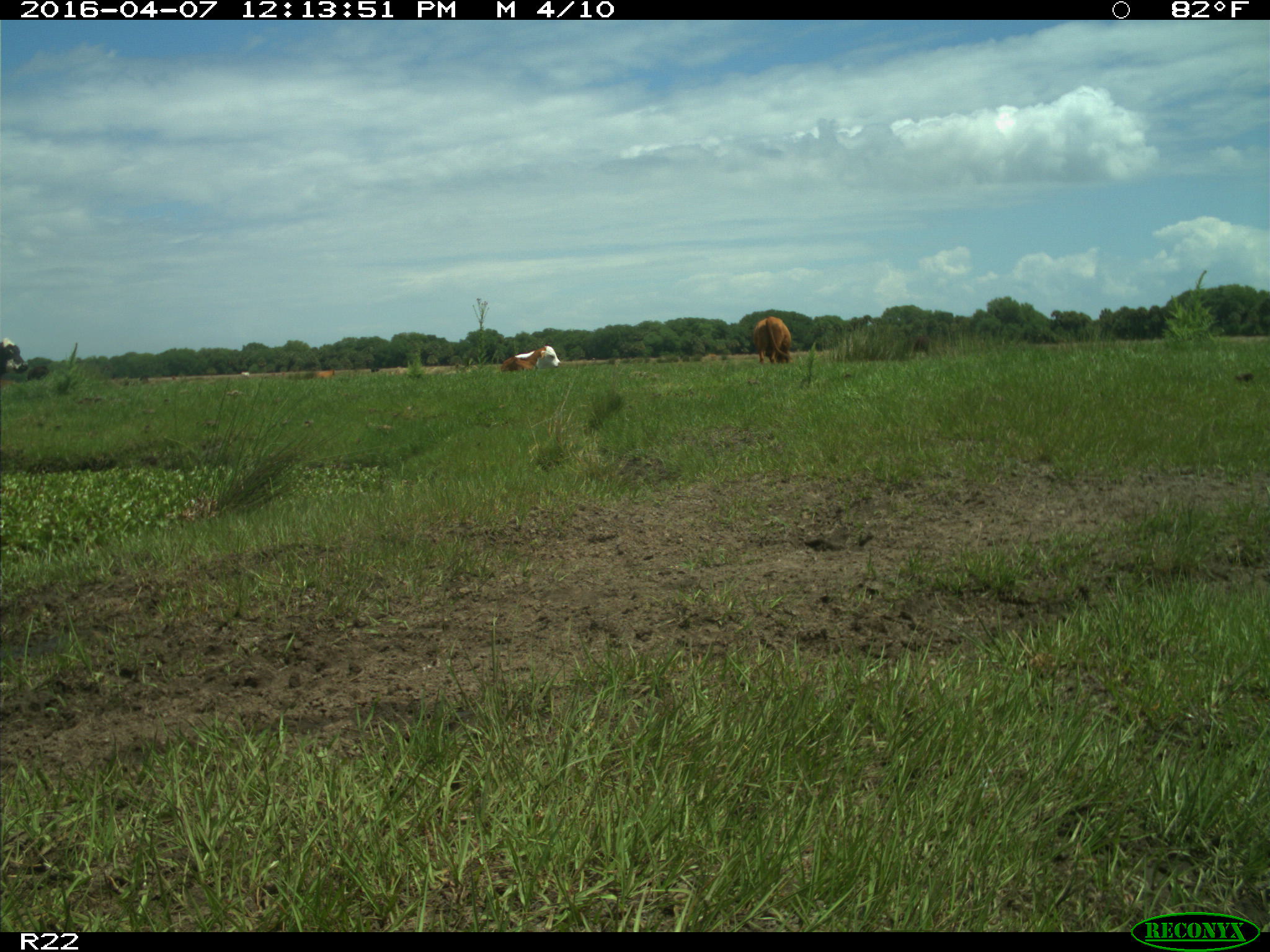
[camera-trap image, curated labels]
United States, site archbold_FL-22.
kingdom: Animalia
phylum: Chordata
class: Mammalia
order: Artiodactyla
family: Bovidae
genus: Bos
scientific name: Bos taurus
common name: domestic cow